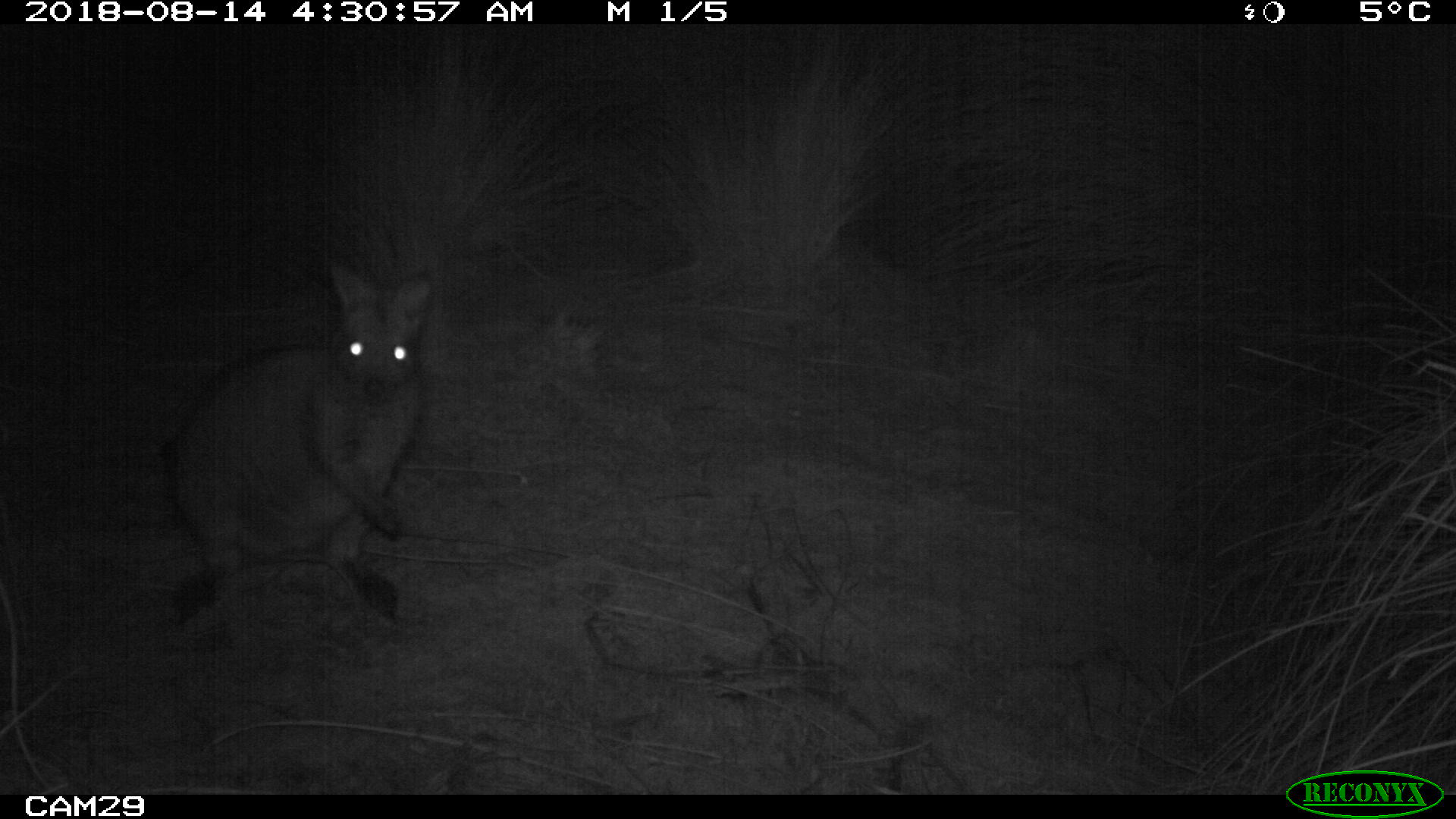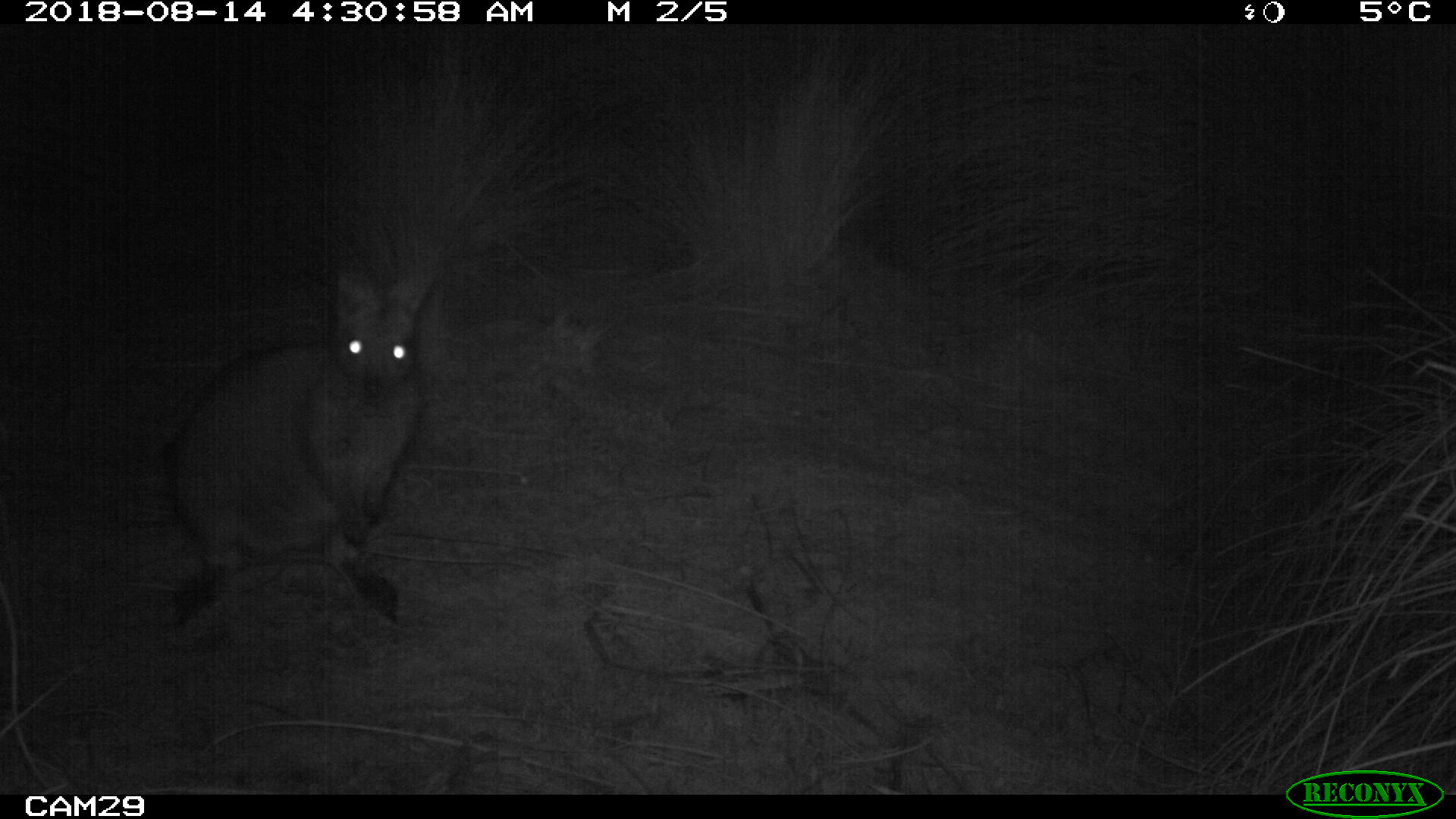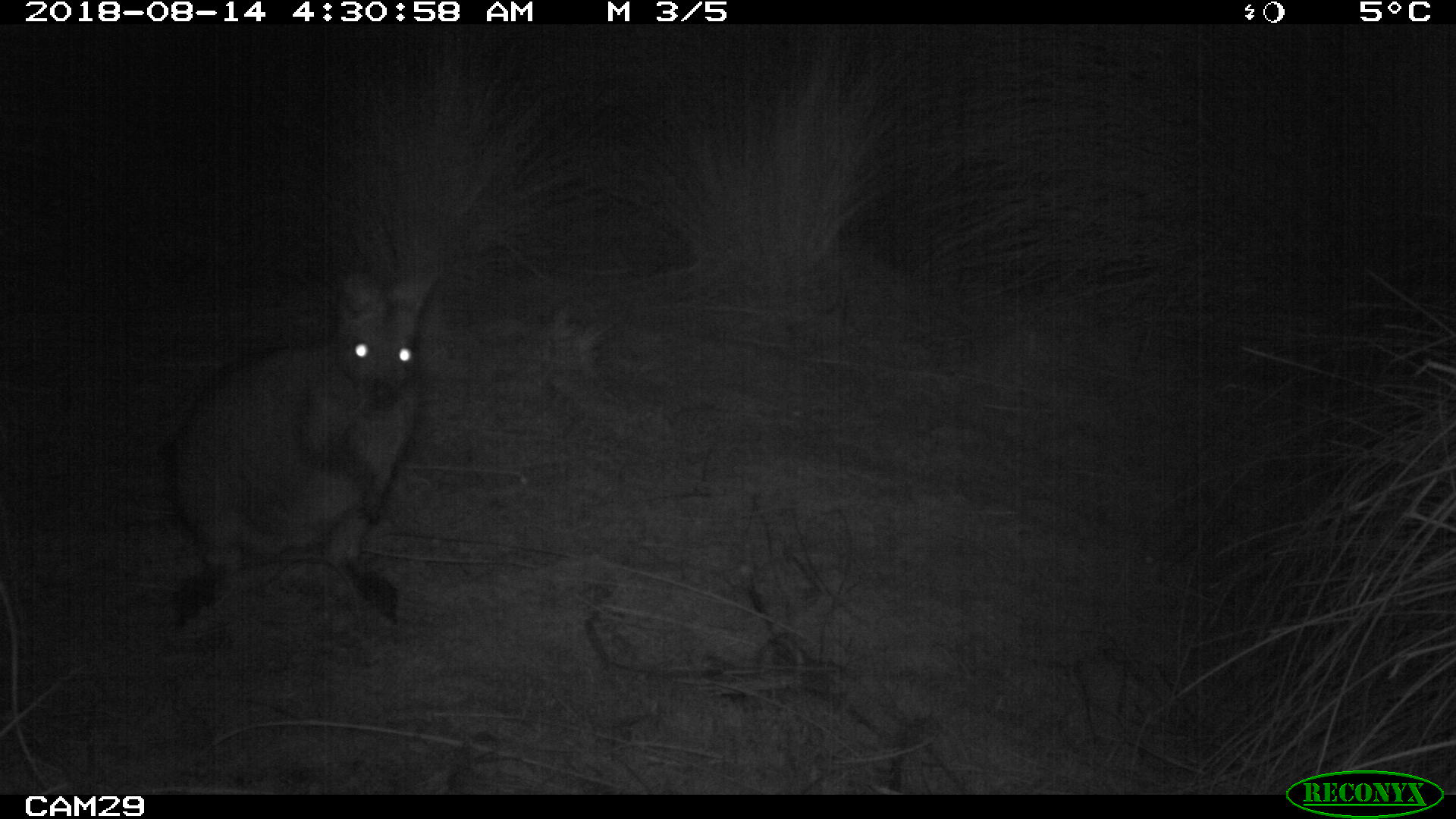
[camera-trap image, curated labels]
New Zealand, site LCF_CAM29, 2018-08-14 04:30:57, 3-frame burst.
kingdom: Animalia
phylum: Chordata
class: Mammalia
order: Diprotodontia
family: Macropodidae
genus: Notamacropus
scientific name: Notamacropus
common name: wallaby